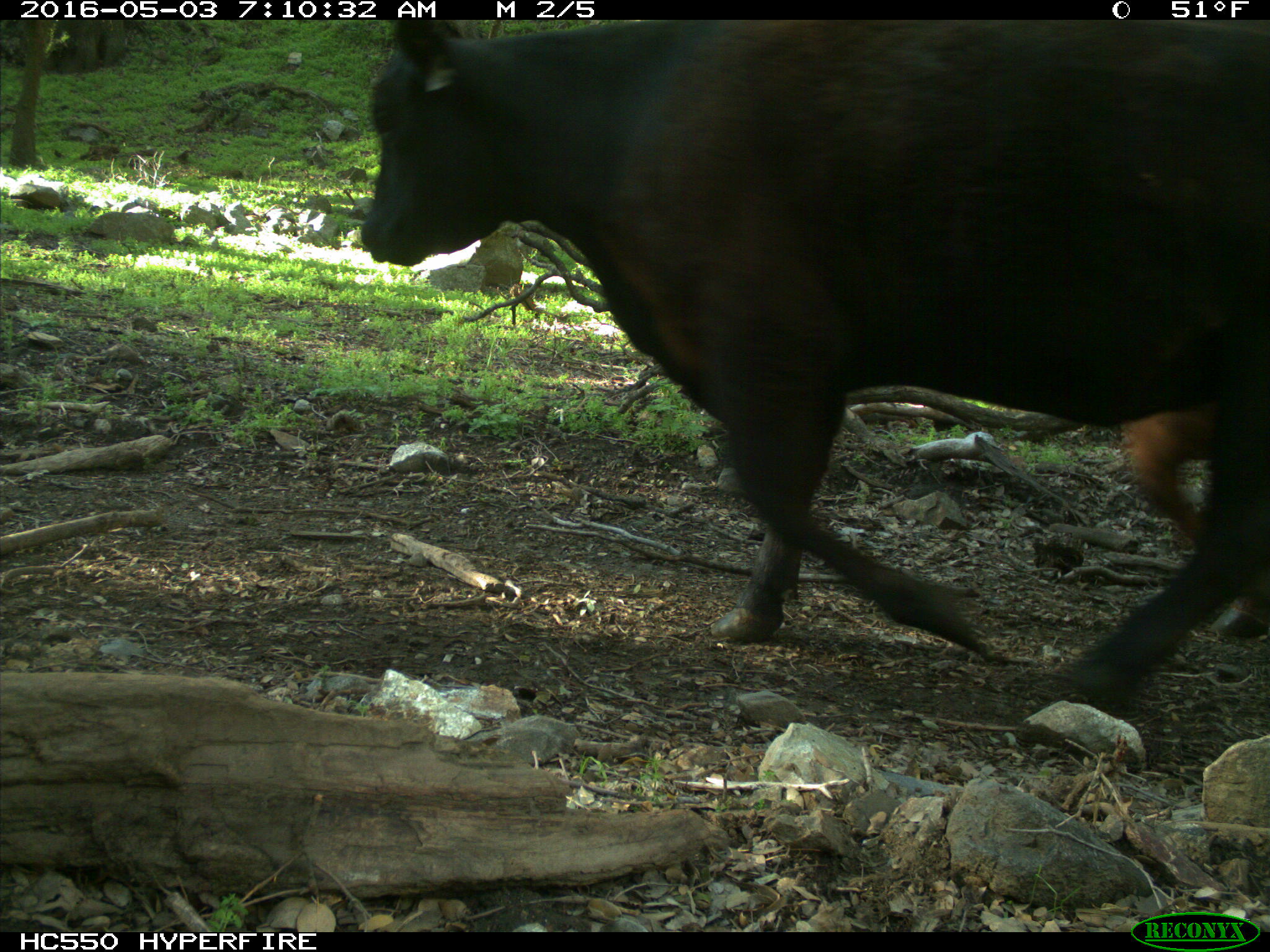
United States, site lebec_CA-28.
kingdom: Animalia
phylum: Chordata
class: Mammalia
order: Artiodactyla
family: Bovidae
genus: Bos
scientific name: Bos taurus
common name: domestic cow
Bos taurus (domestic cow).